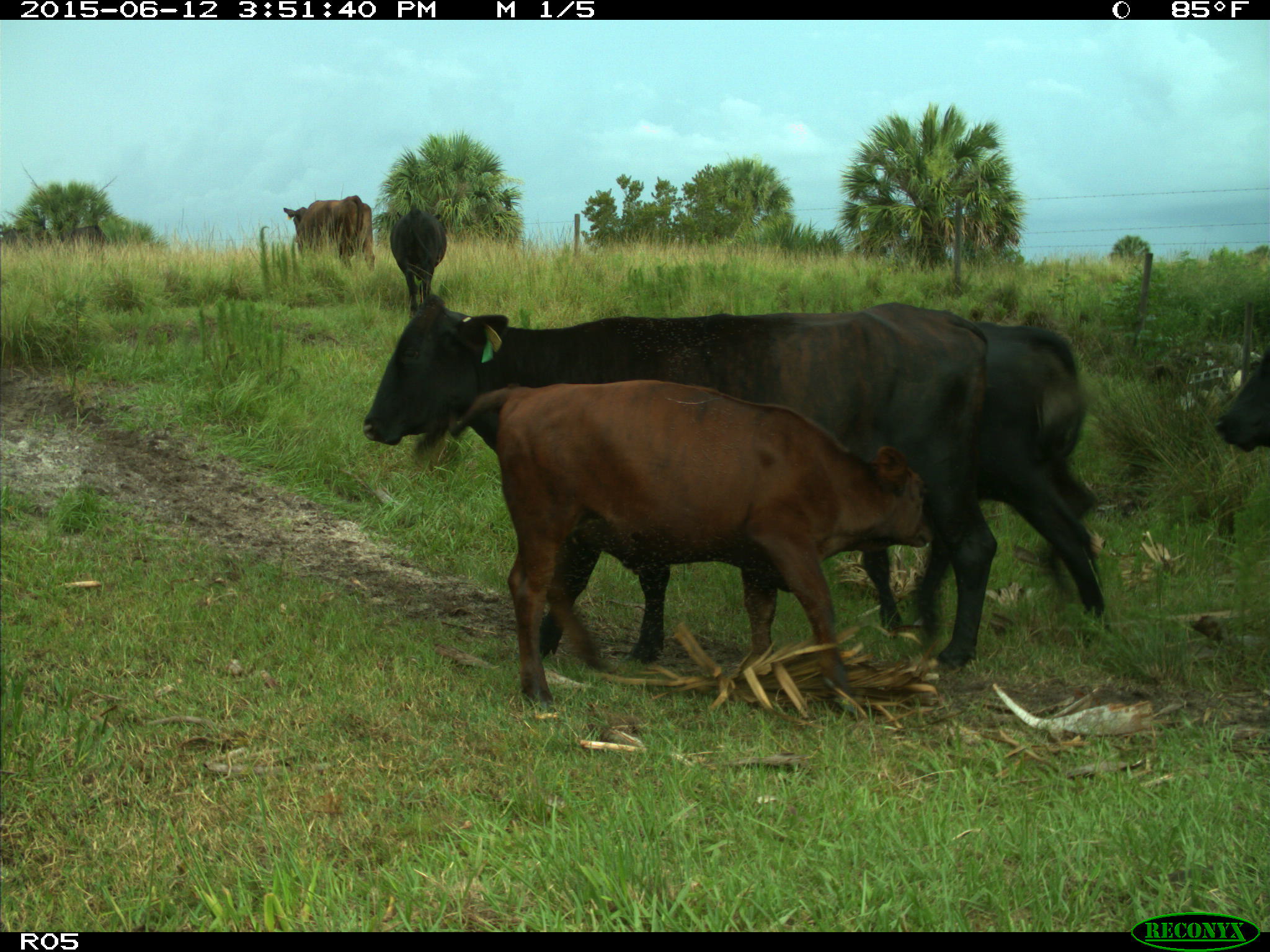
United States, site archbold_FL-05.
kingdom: Animalia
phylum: Chordata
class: Mammalia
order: Artiodactyla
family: Bovidae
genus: Bos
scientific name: Bos taurus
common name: domestic cow